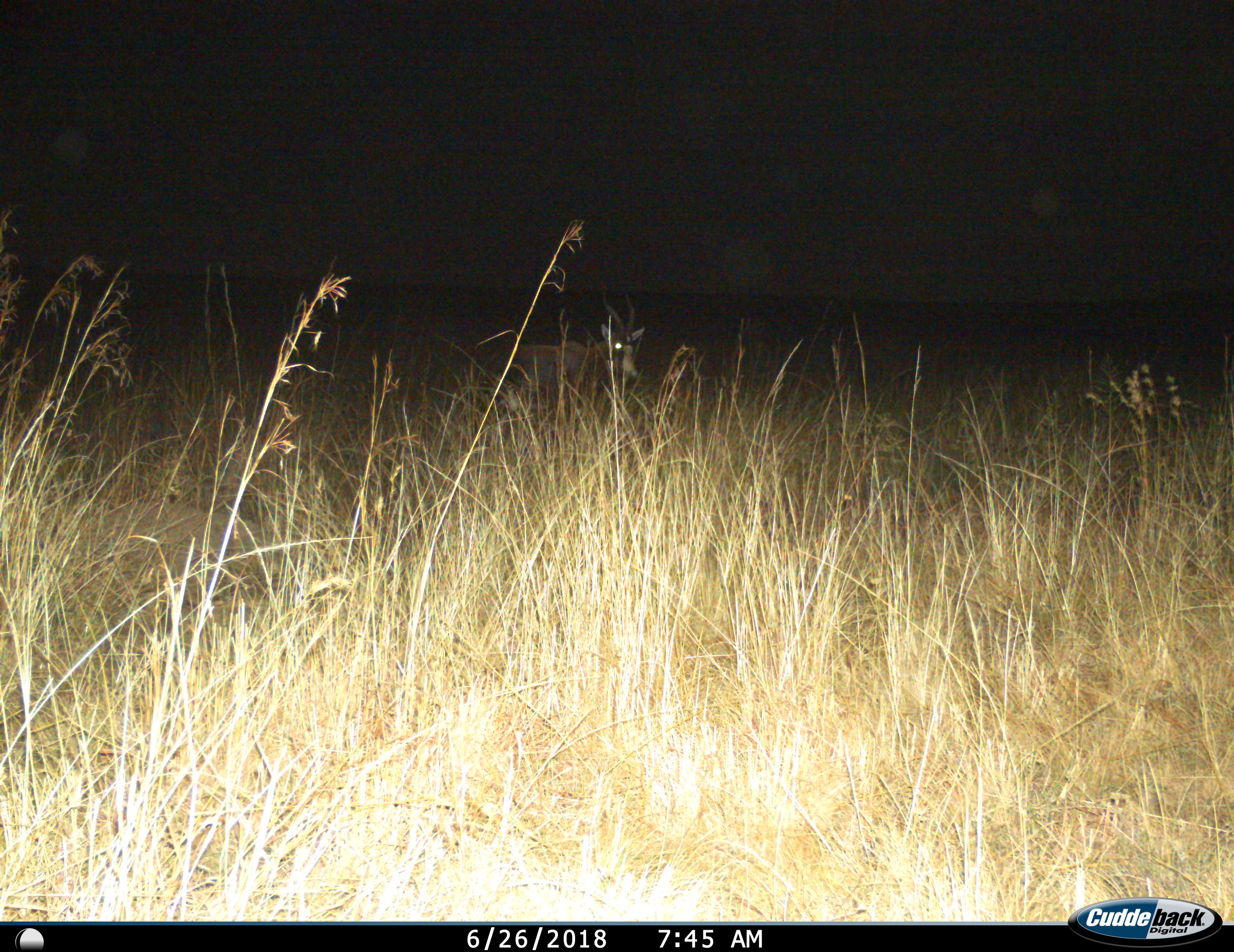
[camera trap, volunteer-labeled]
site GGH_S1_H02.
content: unidentified animal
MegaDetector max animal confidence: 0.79